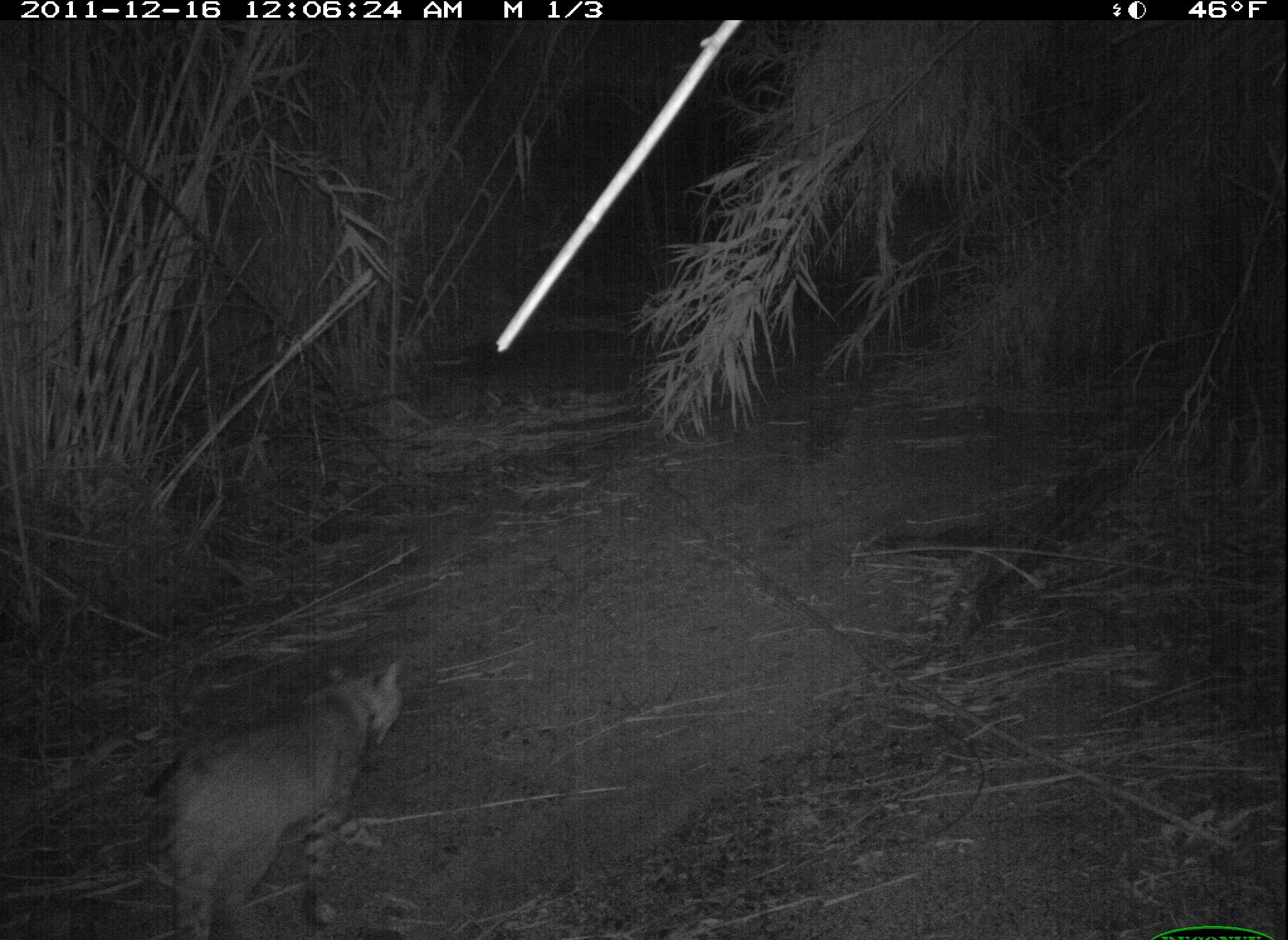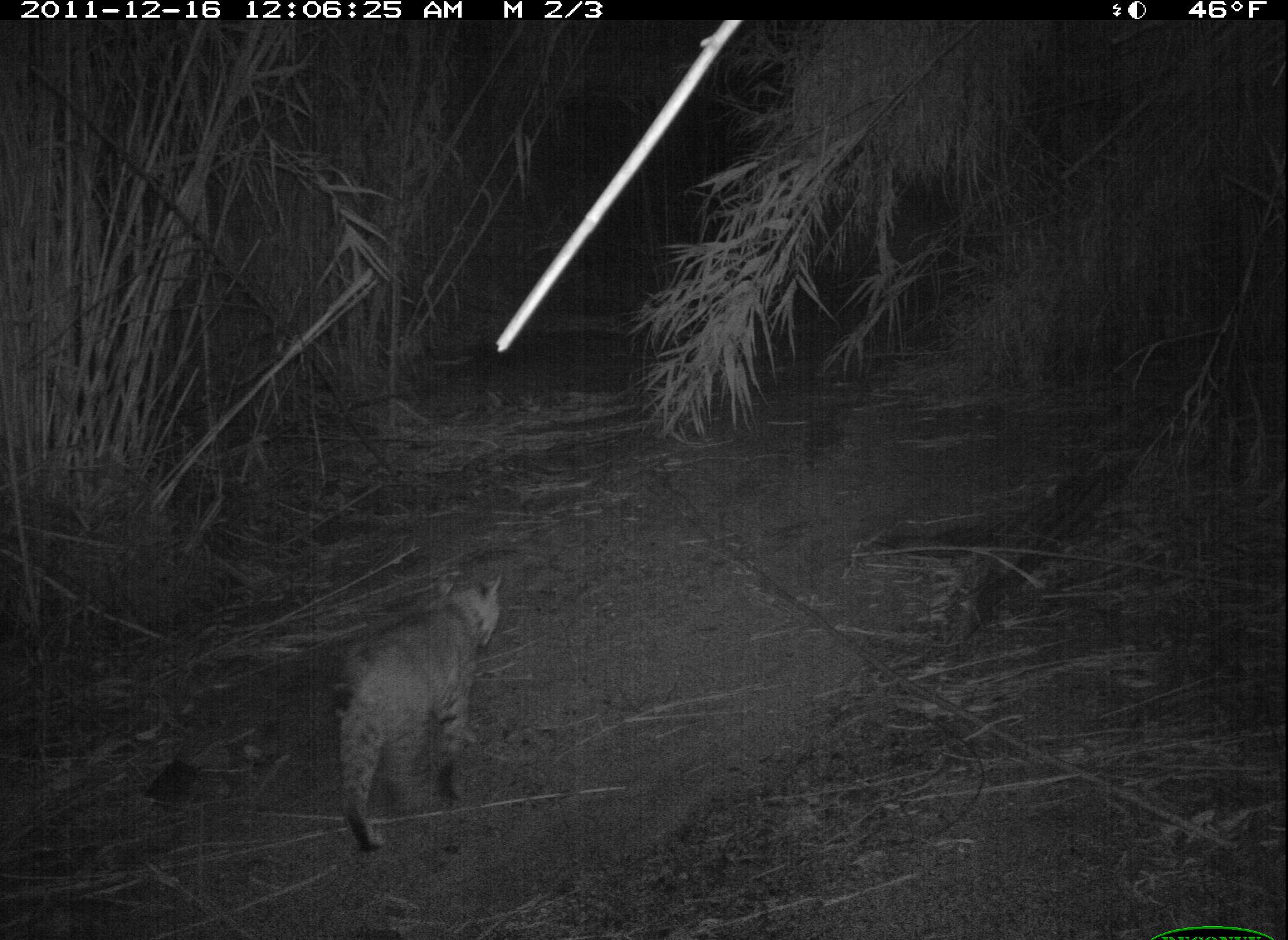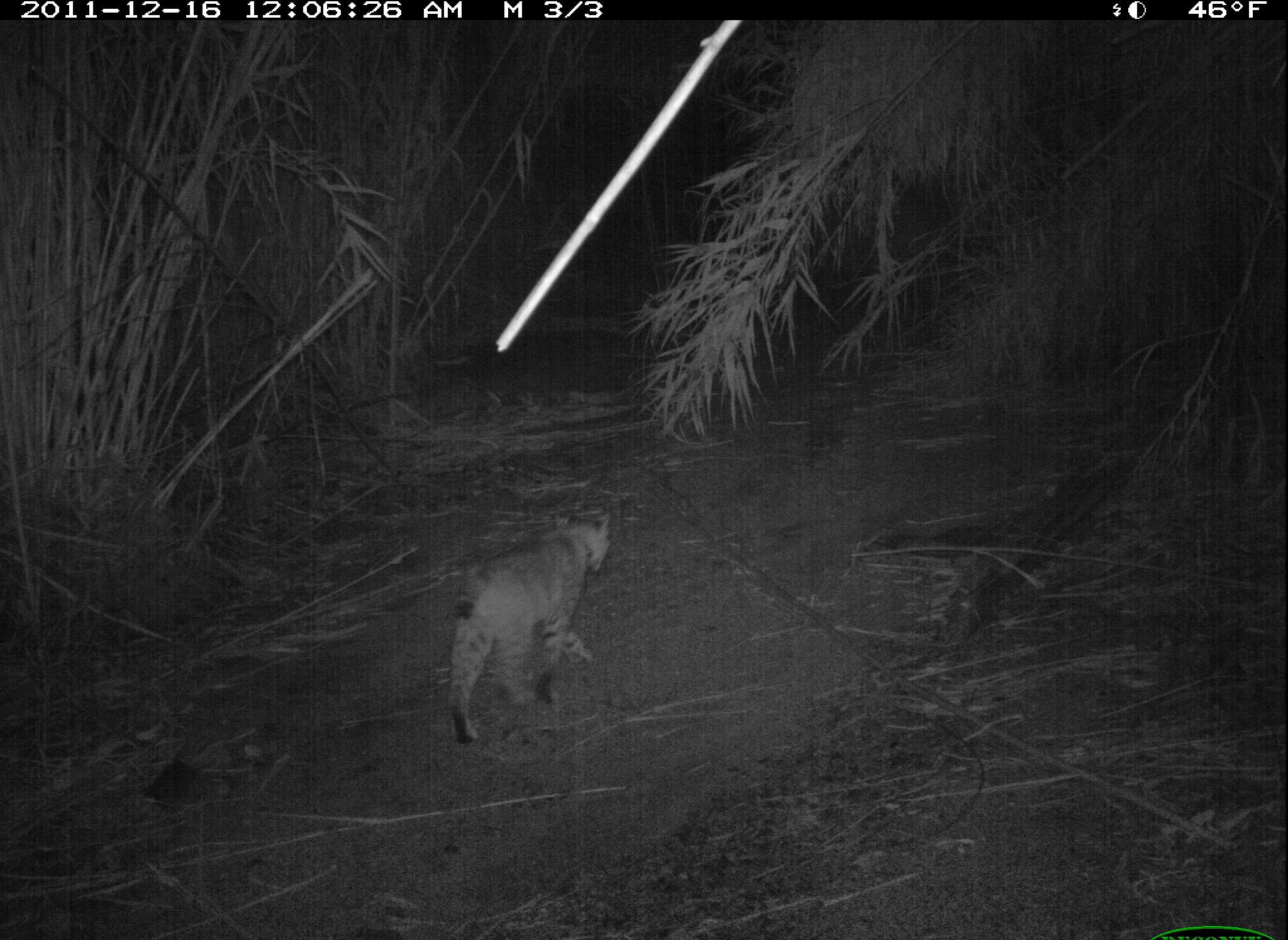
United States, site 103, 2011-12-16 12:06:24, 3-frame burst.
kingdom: Animalia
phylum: Chordata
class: Mammalia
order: Carnivora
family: Felidae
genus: Lynx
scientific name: Lynx rufus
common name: bobcat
Bobcat (Lynx rufus).